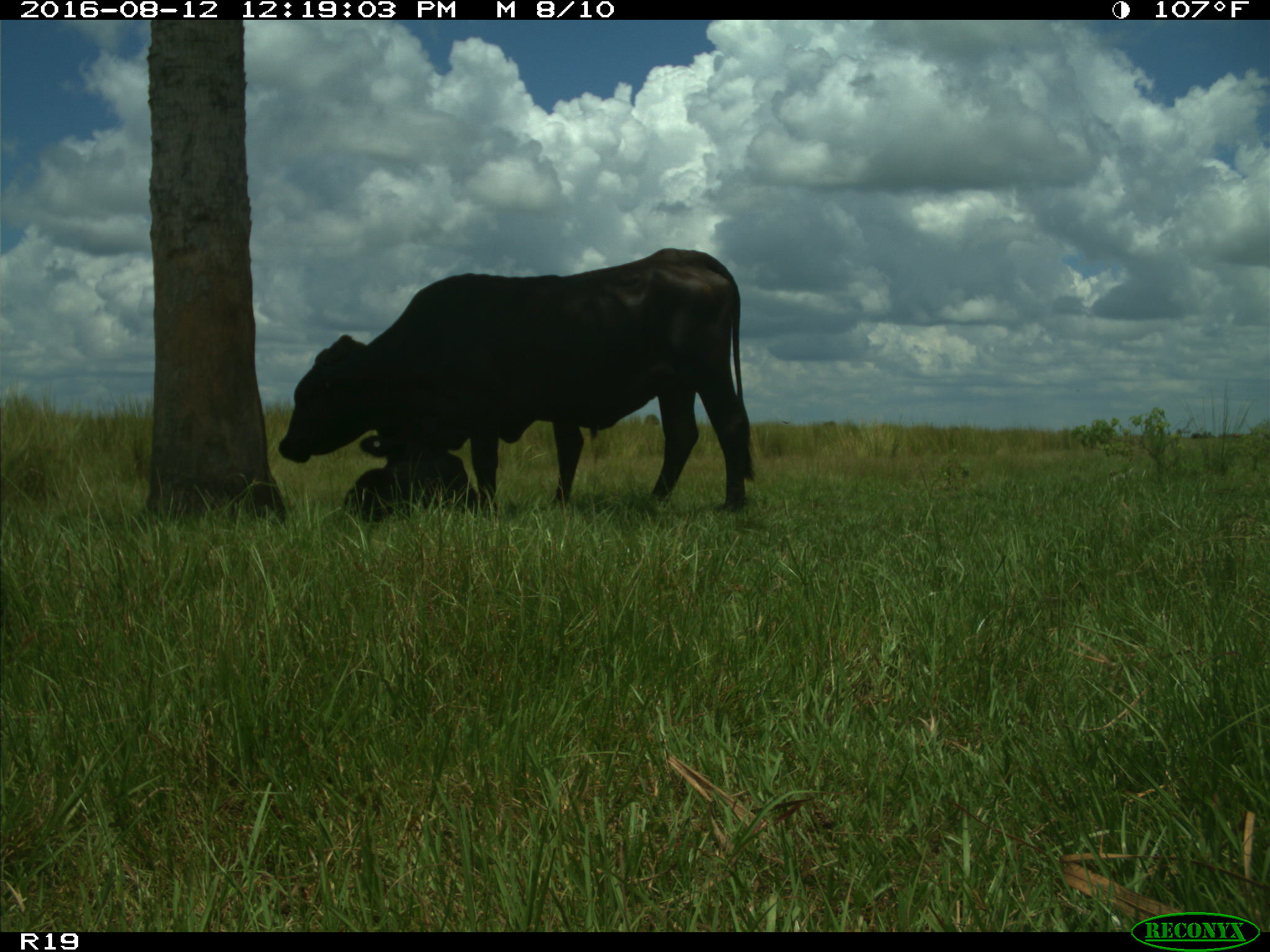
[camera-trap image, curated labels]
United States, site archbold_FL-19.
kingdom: Animalia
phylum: Chordata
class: Mammalia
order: Artiodactyla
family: Bovidae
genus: Bos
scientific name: Bos taurus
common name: domestic cow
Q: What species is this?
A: Bos taurus (domestic cow).